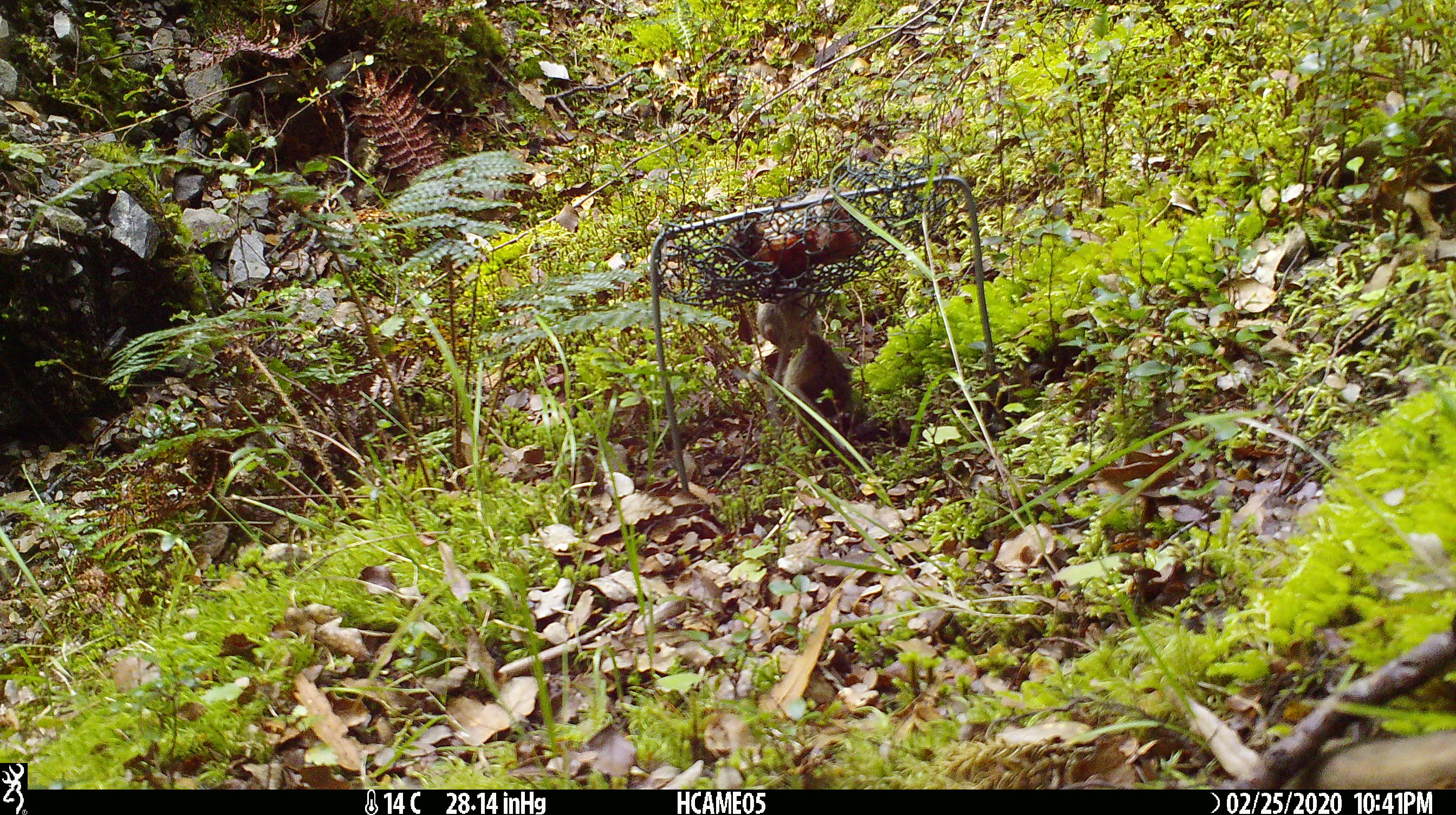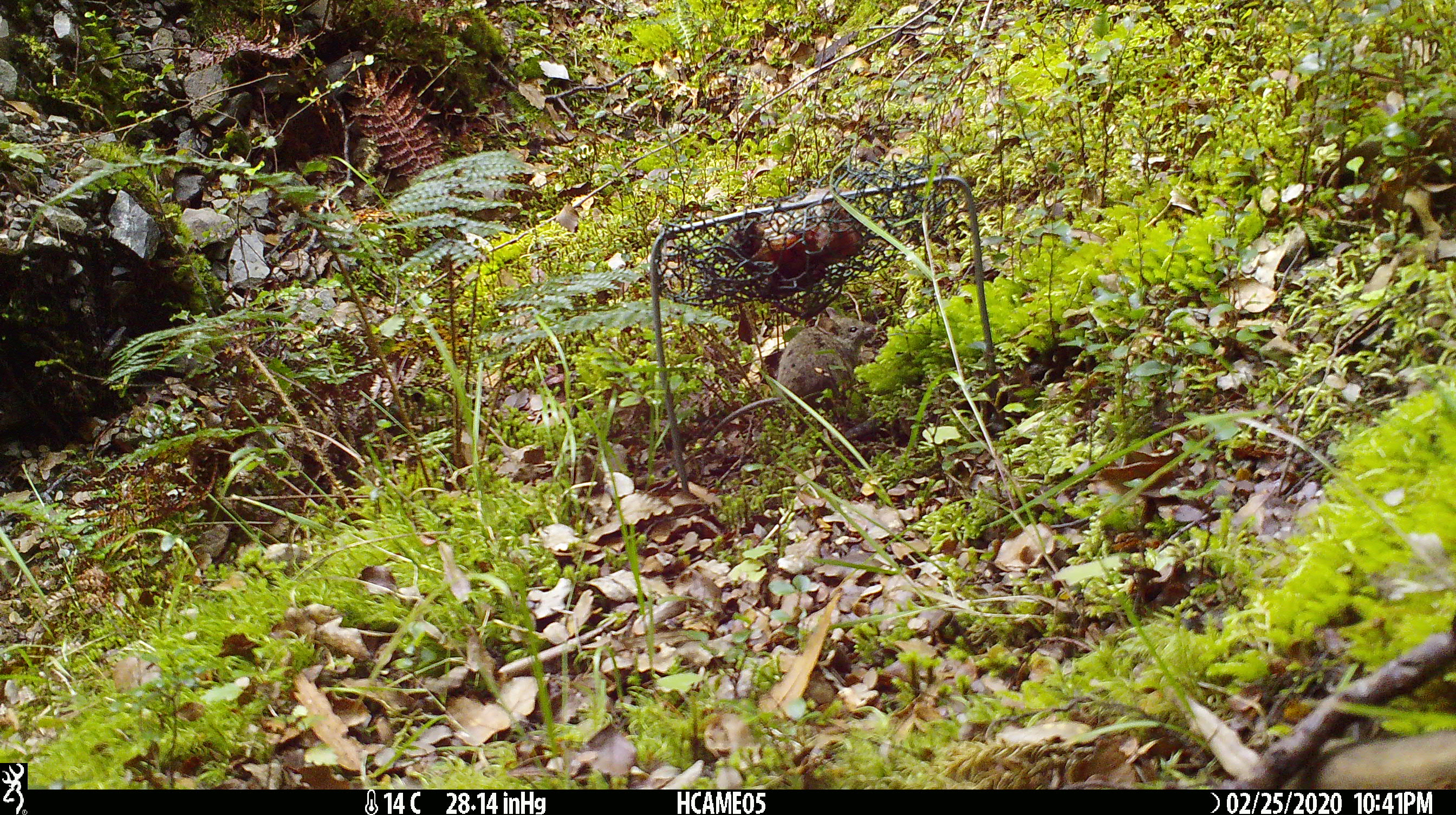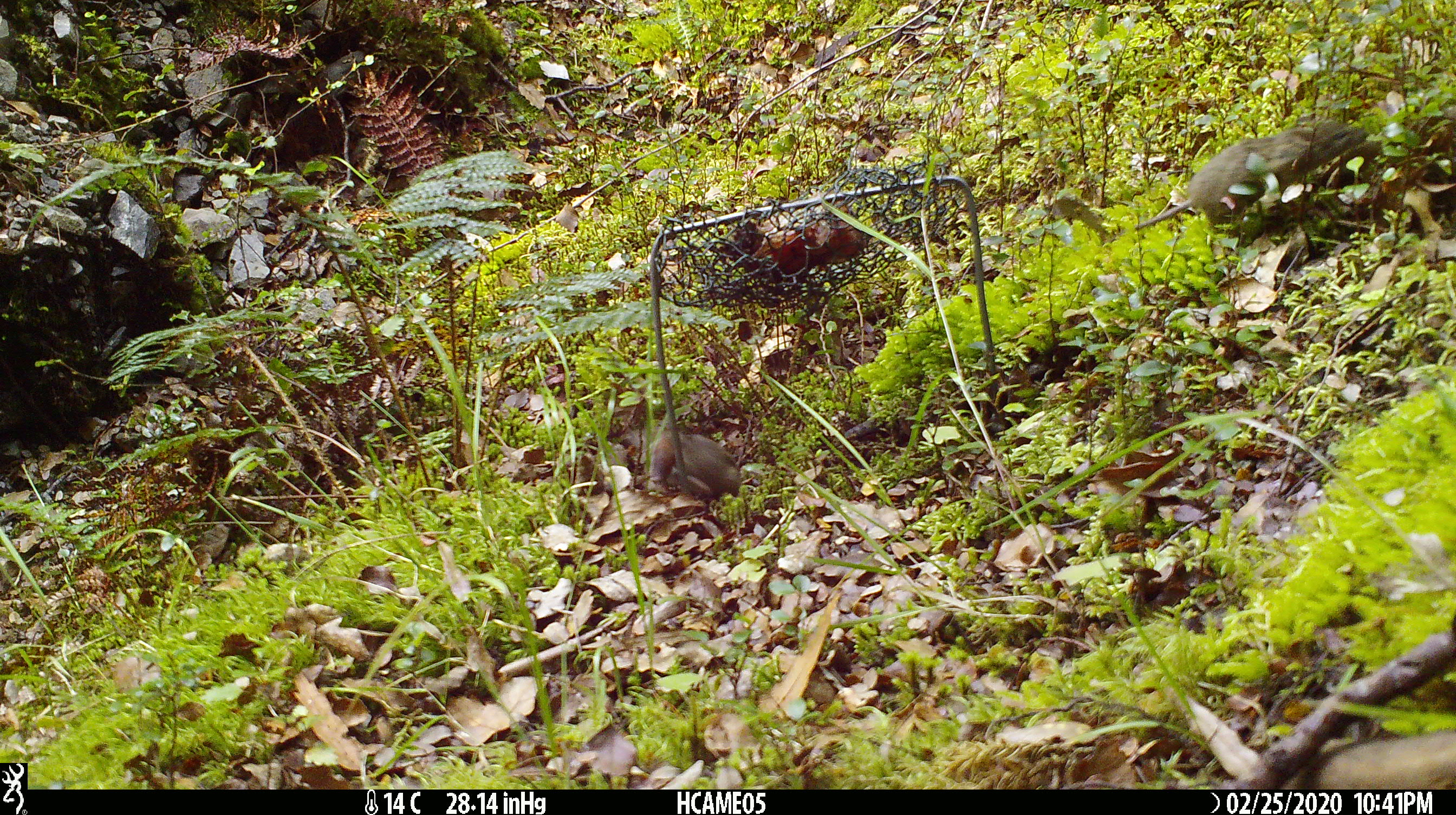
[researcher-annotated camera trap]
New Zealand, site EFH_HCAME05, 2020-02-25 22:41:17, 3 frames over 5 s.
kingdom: Animalia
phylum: Chordata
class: Mammalia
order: Rodentia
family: Muridae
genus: Mus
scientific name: Mus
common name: mouse